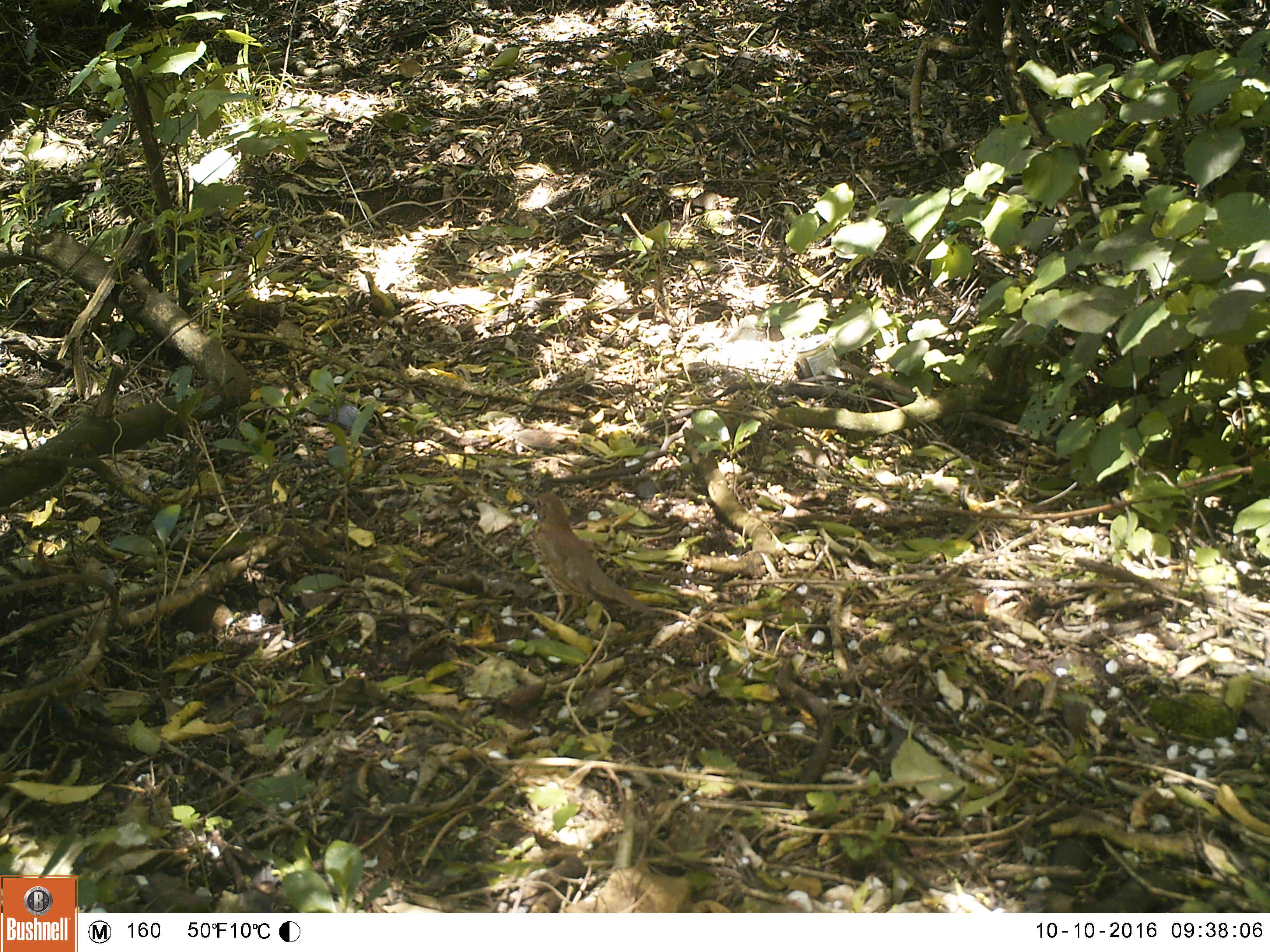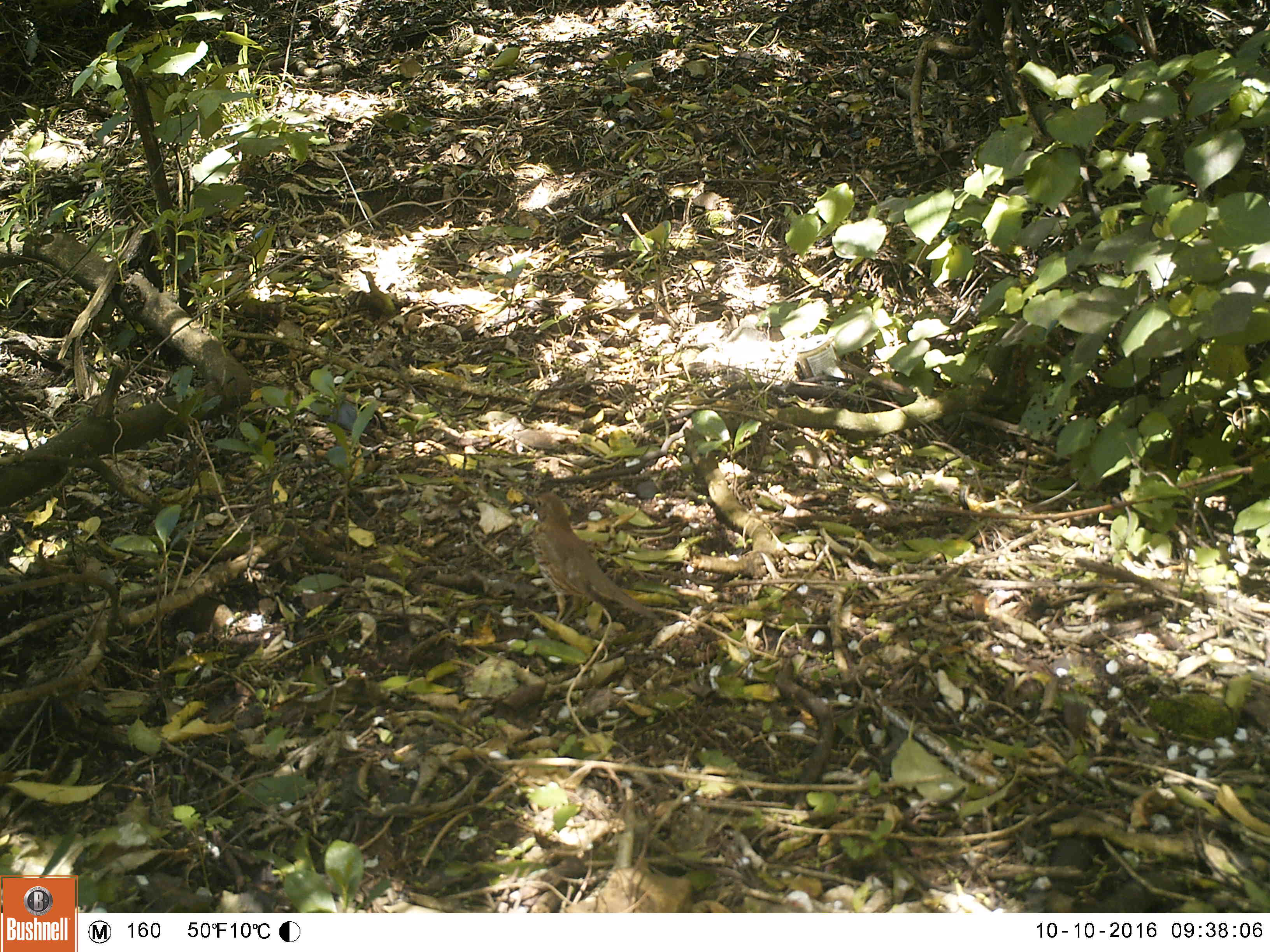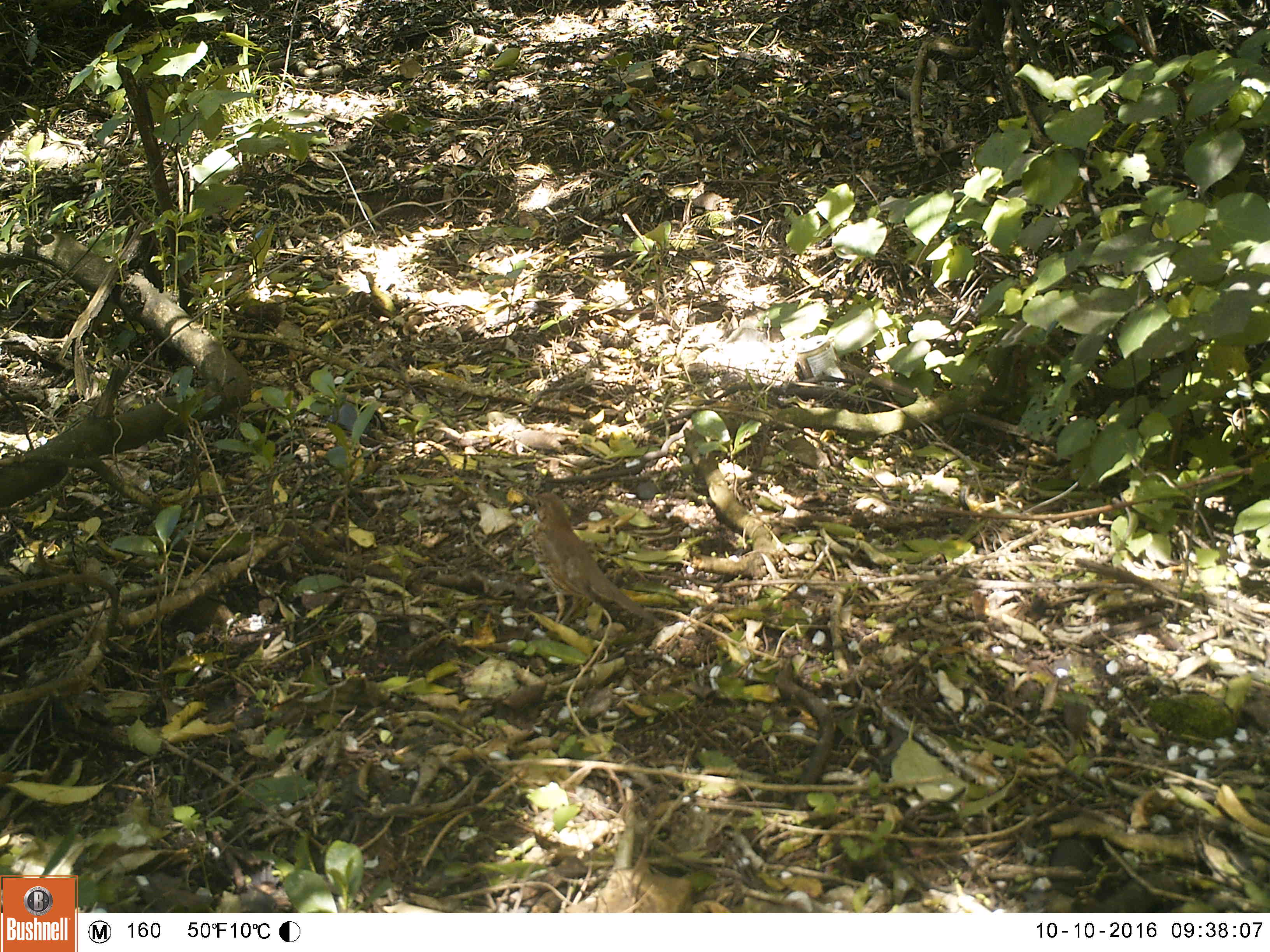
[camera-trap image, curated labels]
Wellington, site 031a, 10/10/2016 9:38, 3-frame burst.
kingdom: Animalia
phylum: Chordata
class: Aves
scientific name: Aves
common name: bird